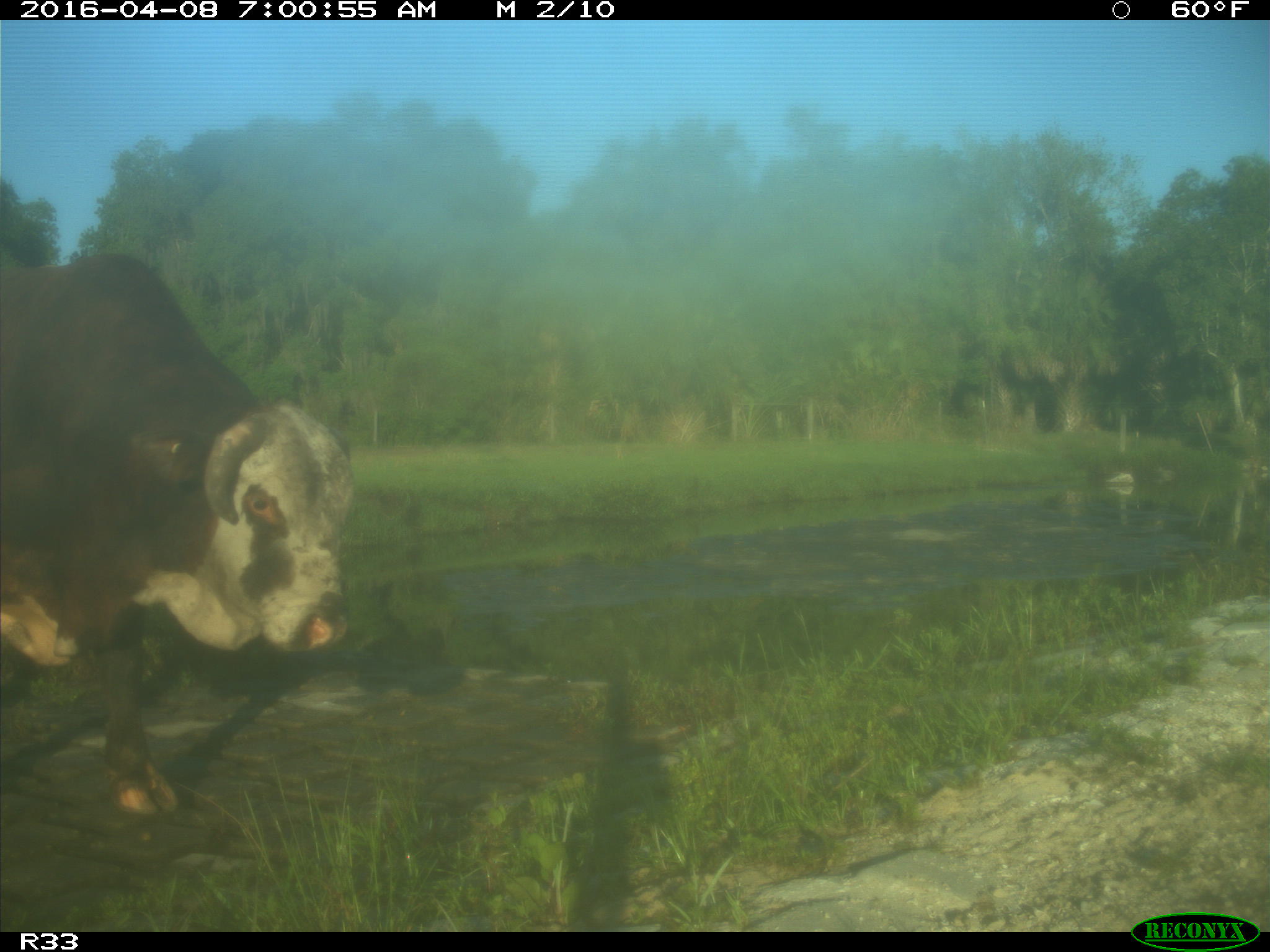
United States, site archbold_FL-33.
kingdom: Animalia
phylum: Chordata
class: Mammalia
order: Artiodactyla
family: Bovidae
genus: Bos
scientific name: Bos taurus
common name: domestic cow